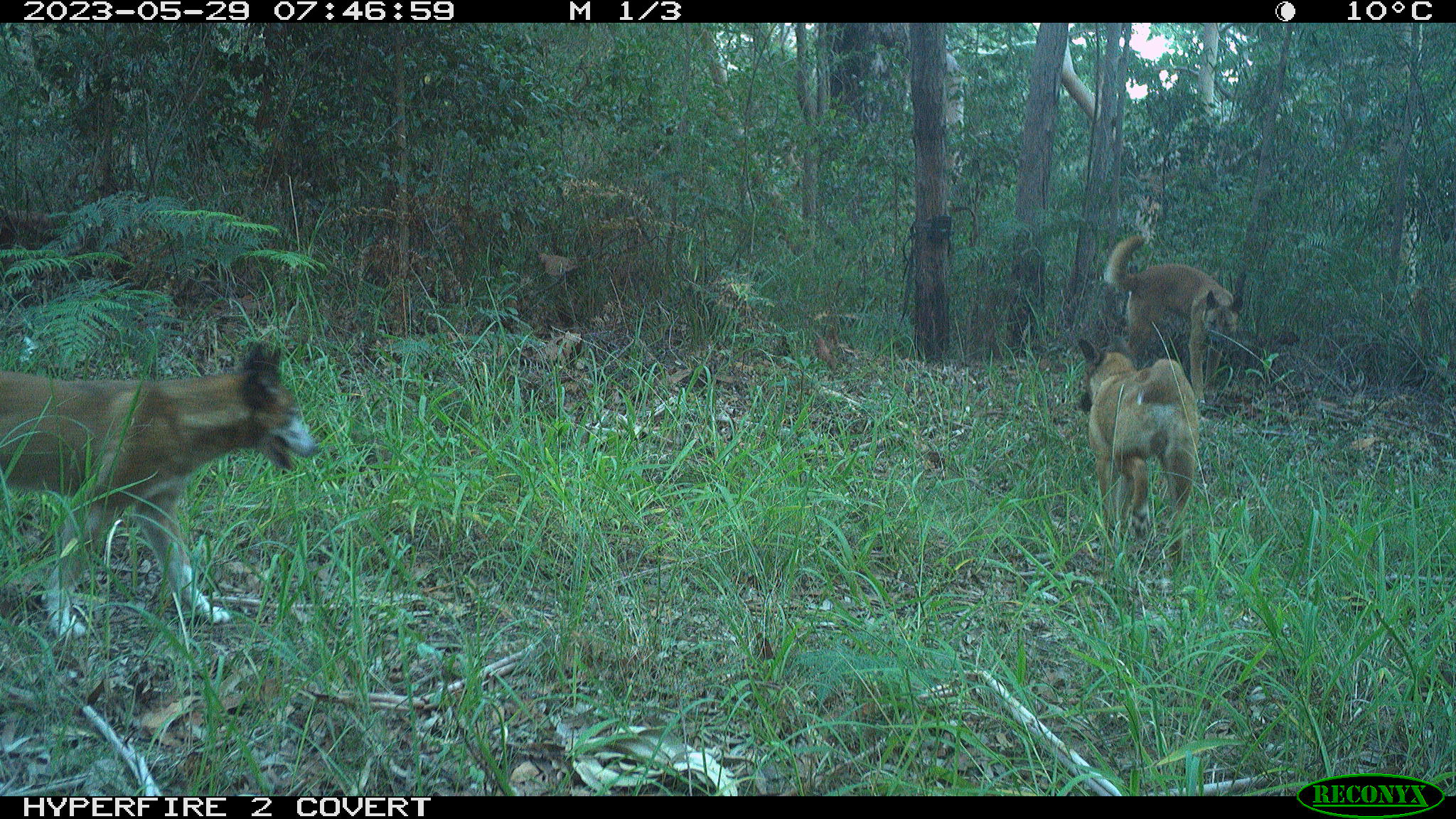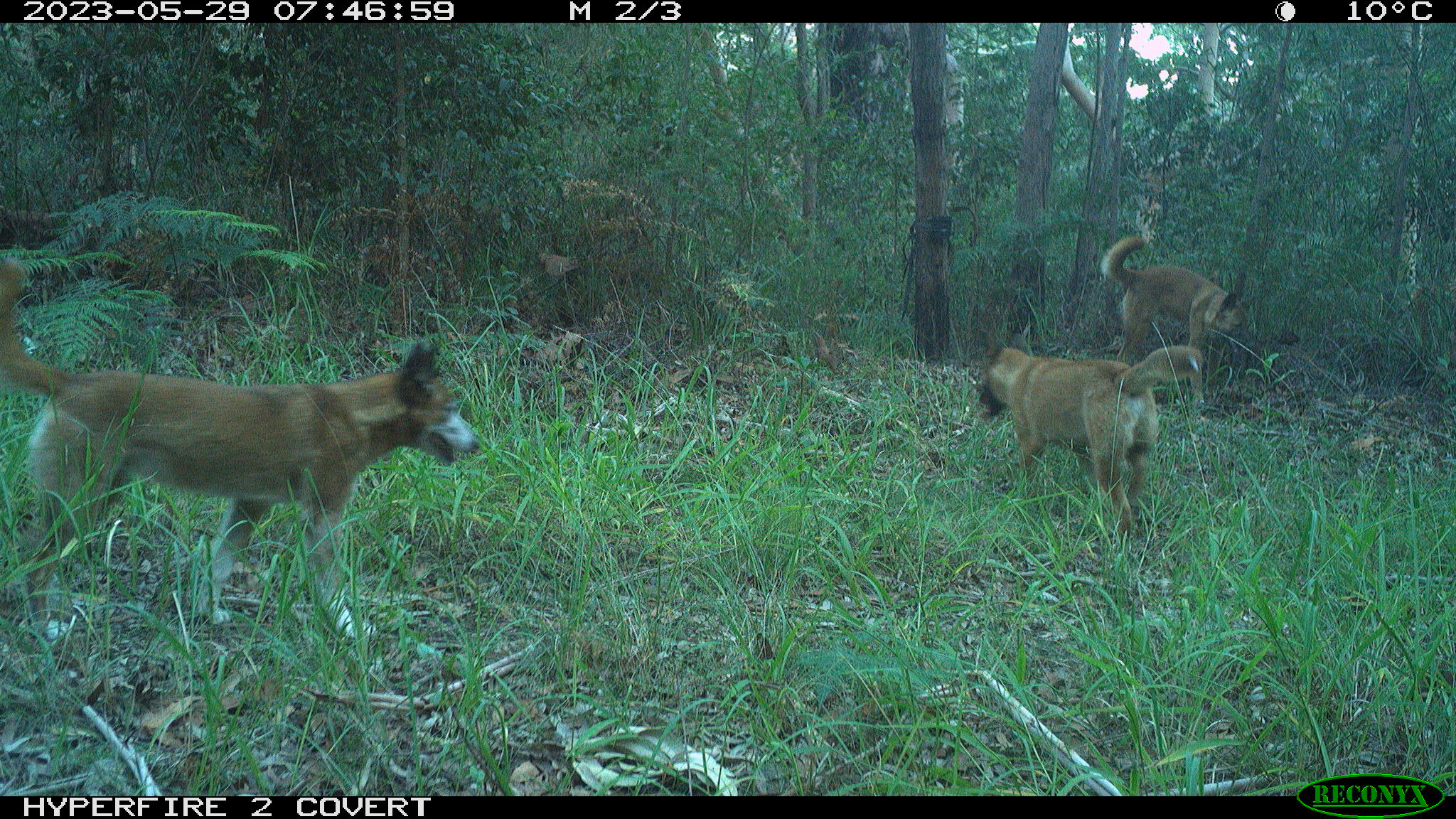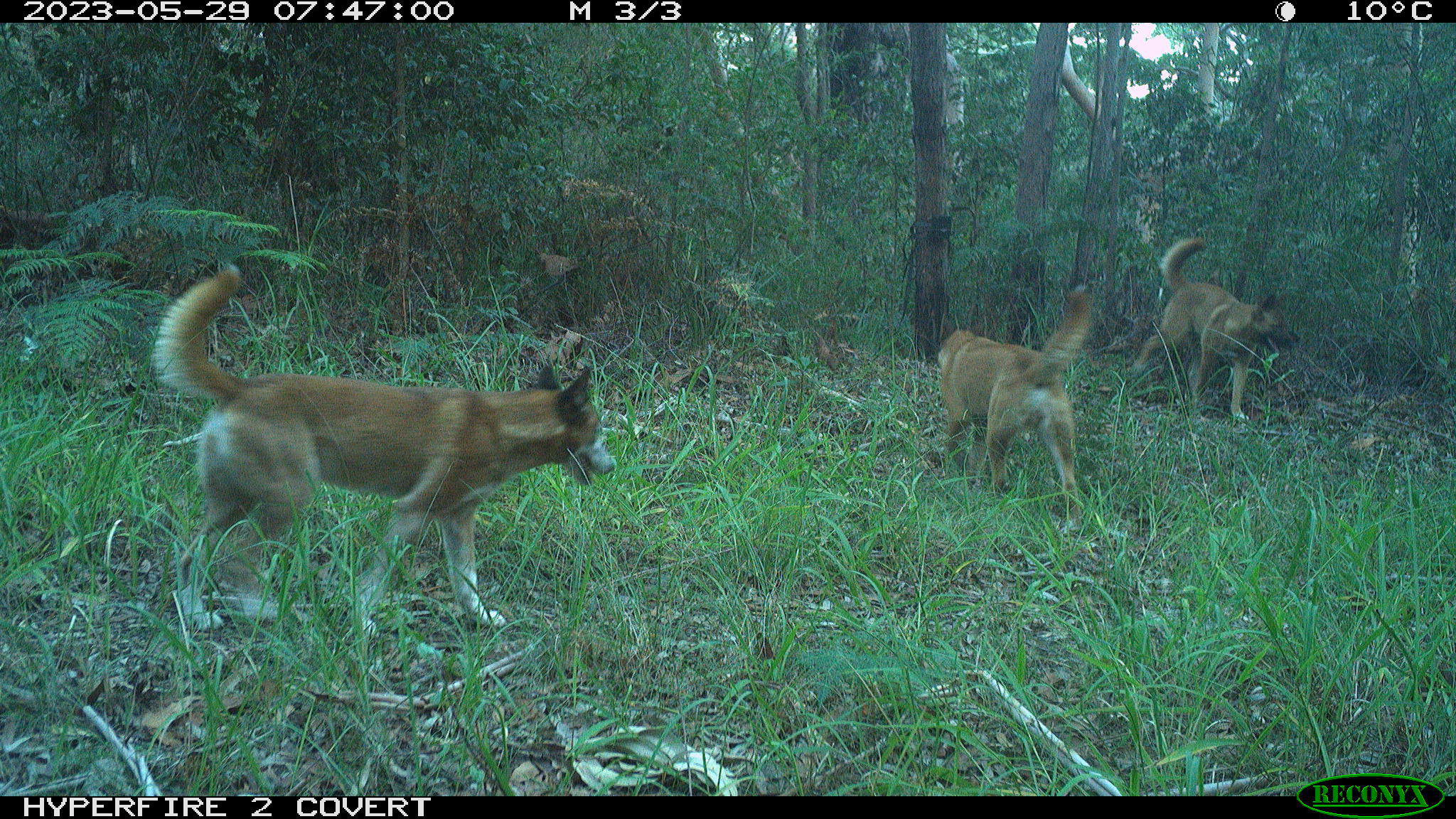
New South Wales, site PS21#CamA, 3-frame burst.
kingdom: Animalia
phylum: Chordata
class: Mammalia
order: Carnivora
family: Canidae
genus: Canis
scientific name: Canis familiaris dingo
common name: dingo